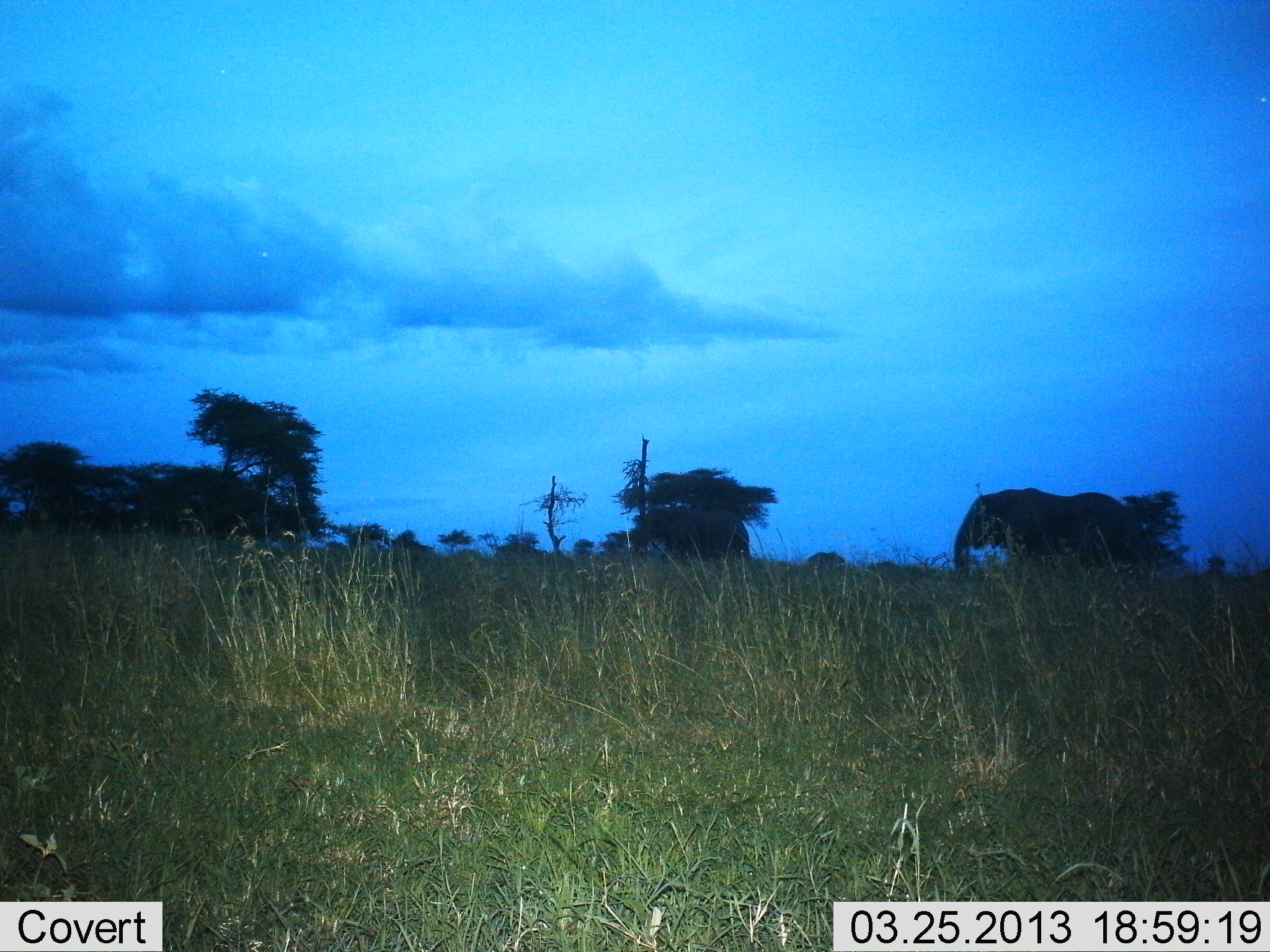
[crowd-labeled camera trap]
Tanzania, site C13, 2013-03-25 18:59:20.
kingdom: Animalia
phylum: Chordata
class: Mammalia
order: Proboscidea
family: Elephantidae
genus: Loxodonta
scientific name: Loxodonta africana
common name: african bush elephant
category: elephant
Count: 2.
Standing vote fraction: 41%.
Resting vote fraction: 0%.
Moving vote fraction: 56%.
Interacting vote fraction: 0%.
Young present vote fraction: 7%.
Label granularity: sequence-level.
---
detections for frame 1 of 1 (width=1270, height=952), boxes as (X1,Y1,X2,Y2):
animal: (953,488,1154,586)